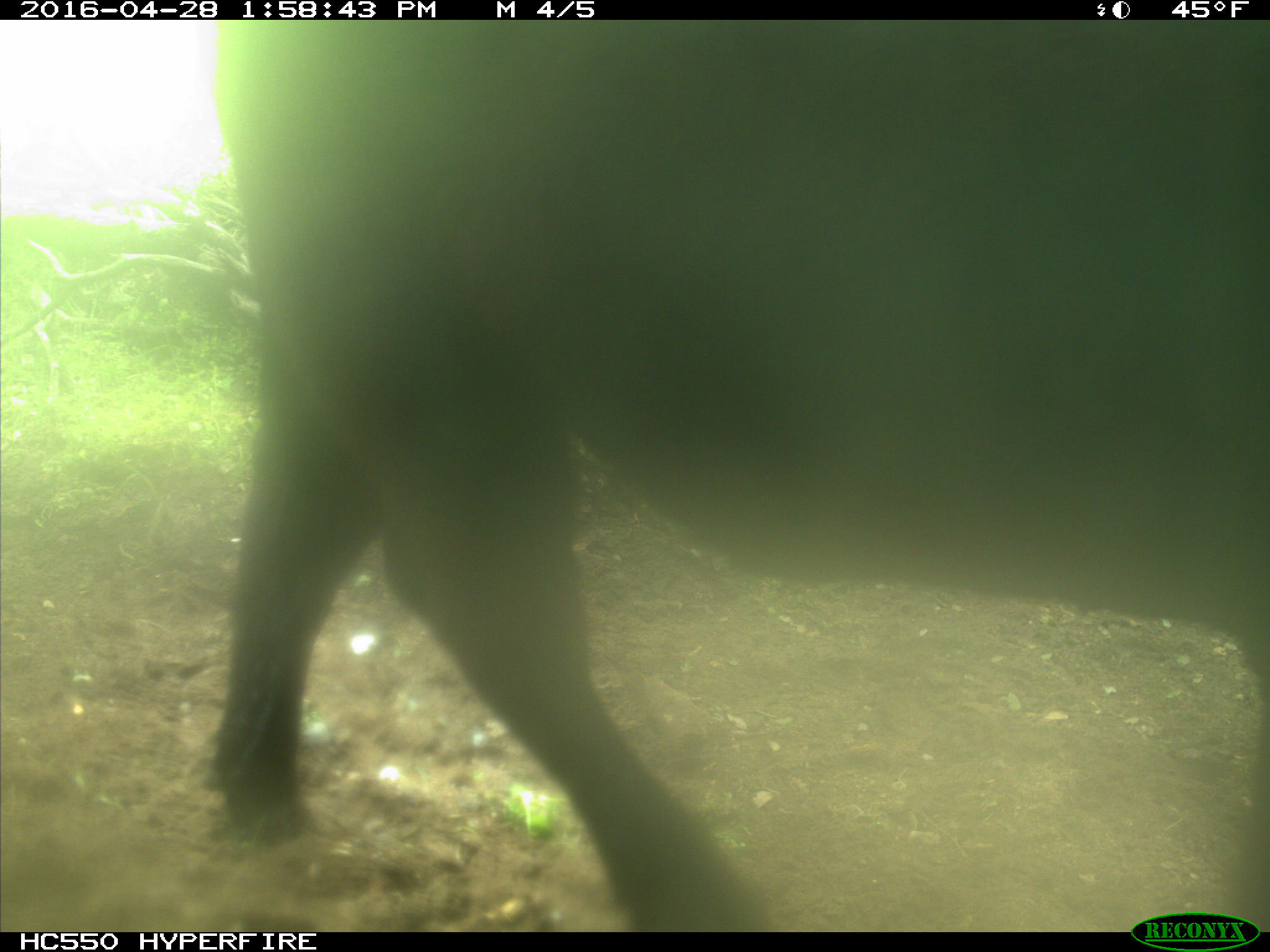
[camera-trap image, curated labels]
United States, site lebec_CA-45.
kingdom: Animalia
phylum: Chordata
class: Mammalia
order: Artiodactyla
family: Bovidae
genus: Bos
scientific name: Bos taurus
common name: domestic cow